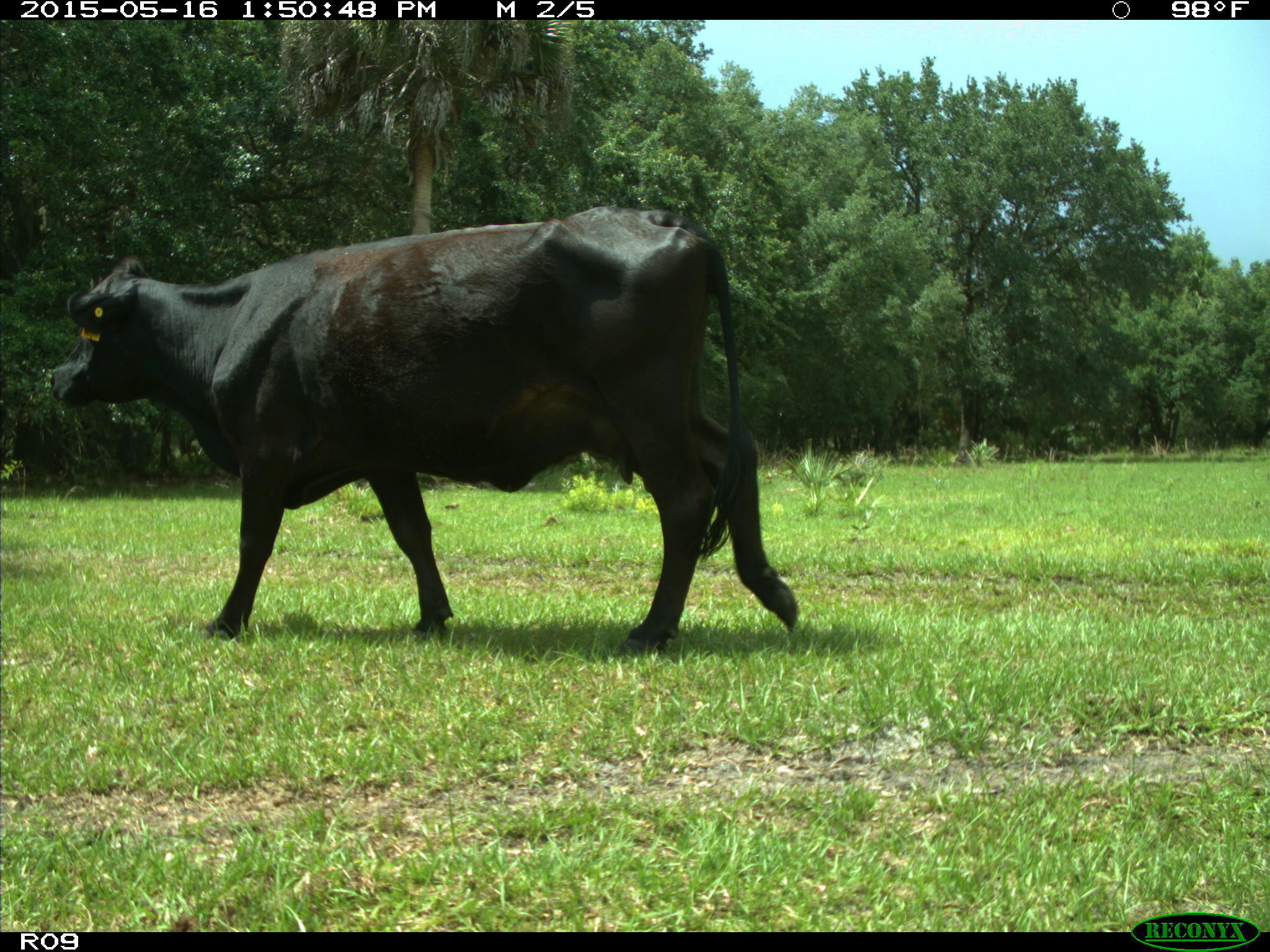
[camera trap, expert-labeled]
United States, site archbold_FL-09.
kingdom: Animalia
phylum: Chordata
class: Mammalia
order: Artiodactyla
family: Bovidae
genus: Bos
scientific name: Bos taurus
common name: domestic cow